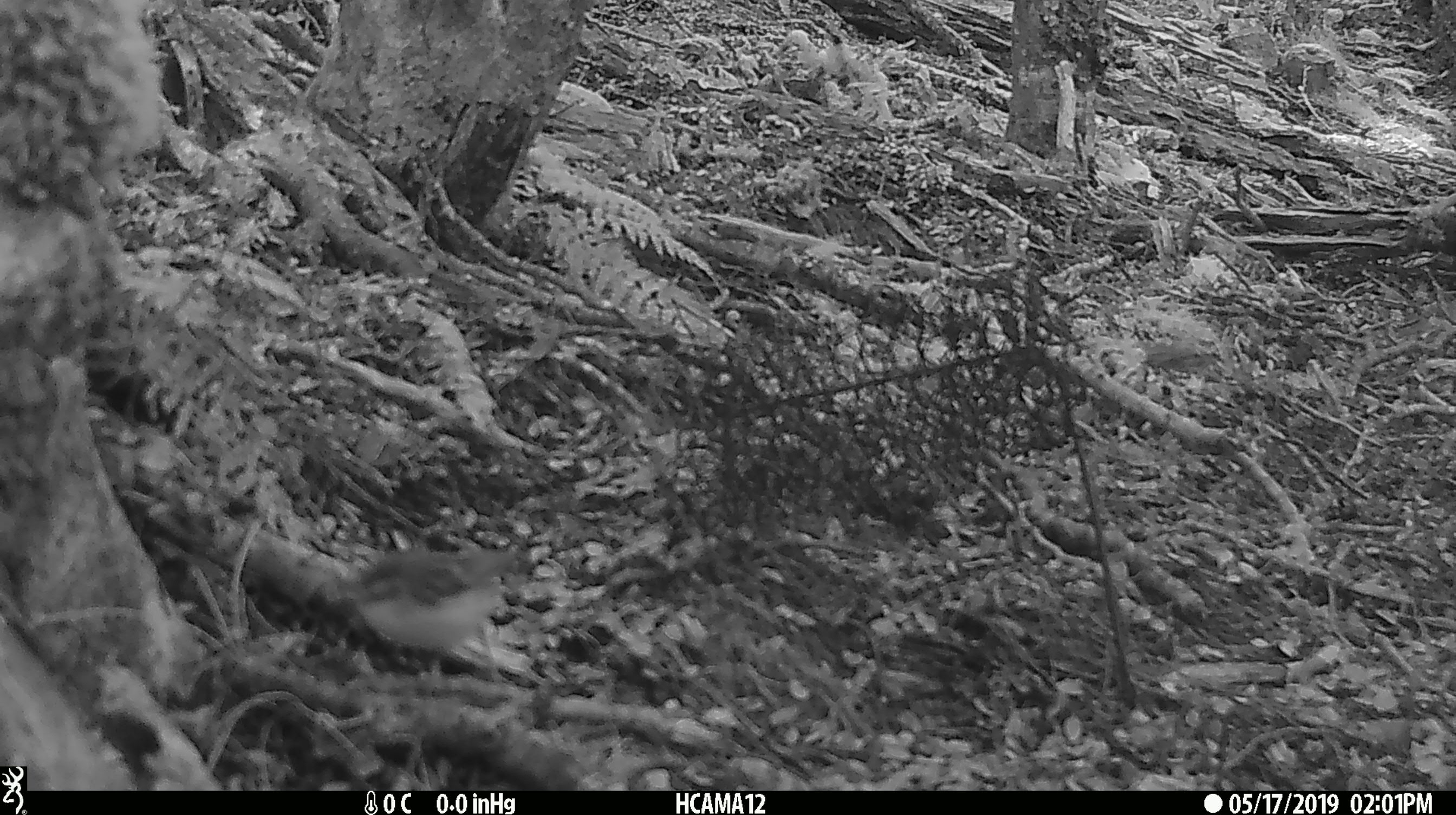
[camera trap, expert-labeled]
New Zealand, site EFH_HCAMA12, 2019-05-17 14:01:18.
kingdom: Animalia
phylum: Chordata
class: Aves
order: Passeriformes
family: Acanthisittidae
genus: Acanthisitta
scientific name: Acanthisitta chloris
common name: rifleman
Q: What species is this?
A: Rifleman (Acanthisitta chloris).